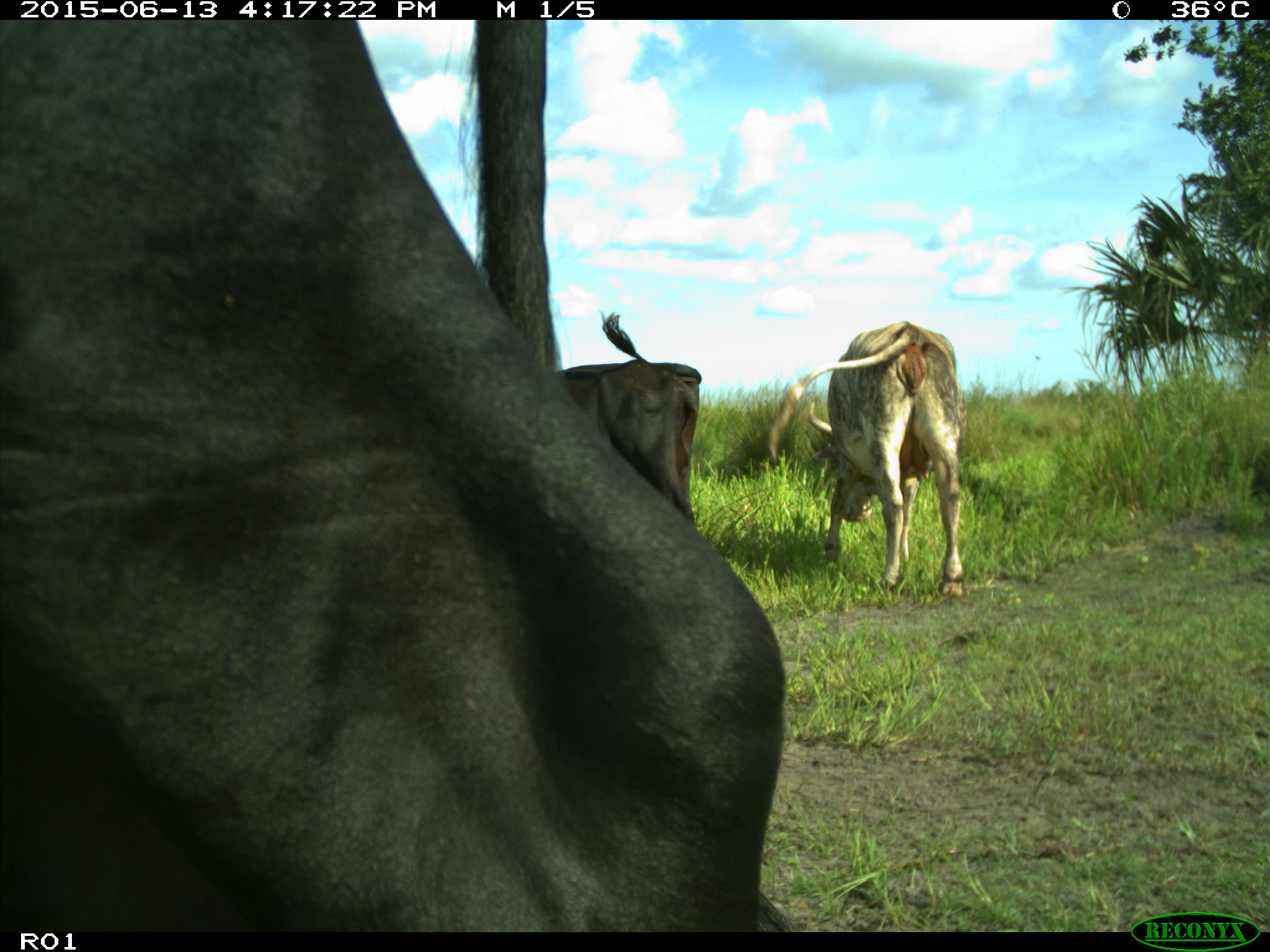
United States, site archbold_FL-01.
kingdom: Animalia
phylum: Chordata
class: Mammalia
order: Artiodactyla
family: Bovidae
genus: Bos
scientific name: Bos taurus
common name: domestic cow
Bos taurus (domestic cow).